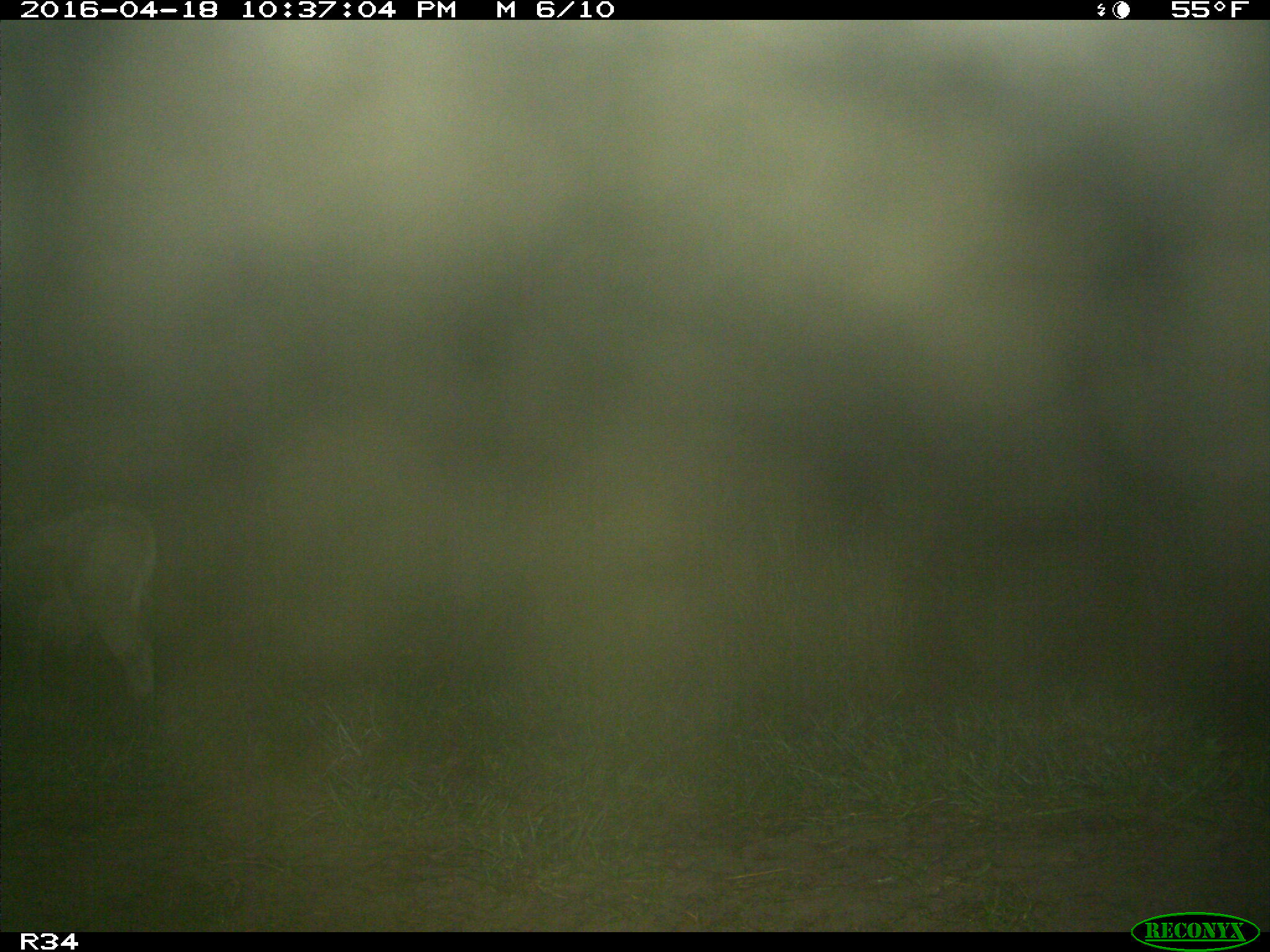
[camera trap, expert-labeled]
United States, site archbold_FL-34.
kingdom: Animalia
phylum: Chordata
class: Mammalia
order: Artiodactyla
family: Bovidae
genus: Bos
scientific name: Bos taurus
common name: domestic cow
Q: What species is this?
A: Bos taurus (domestic cow).